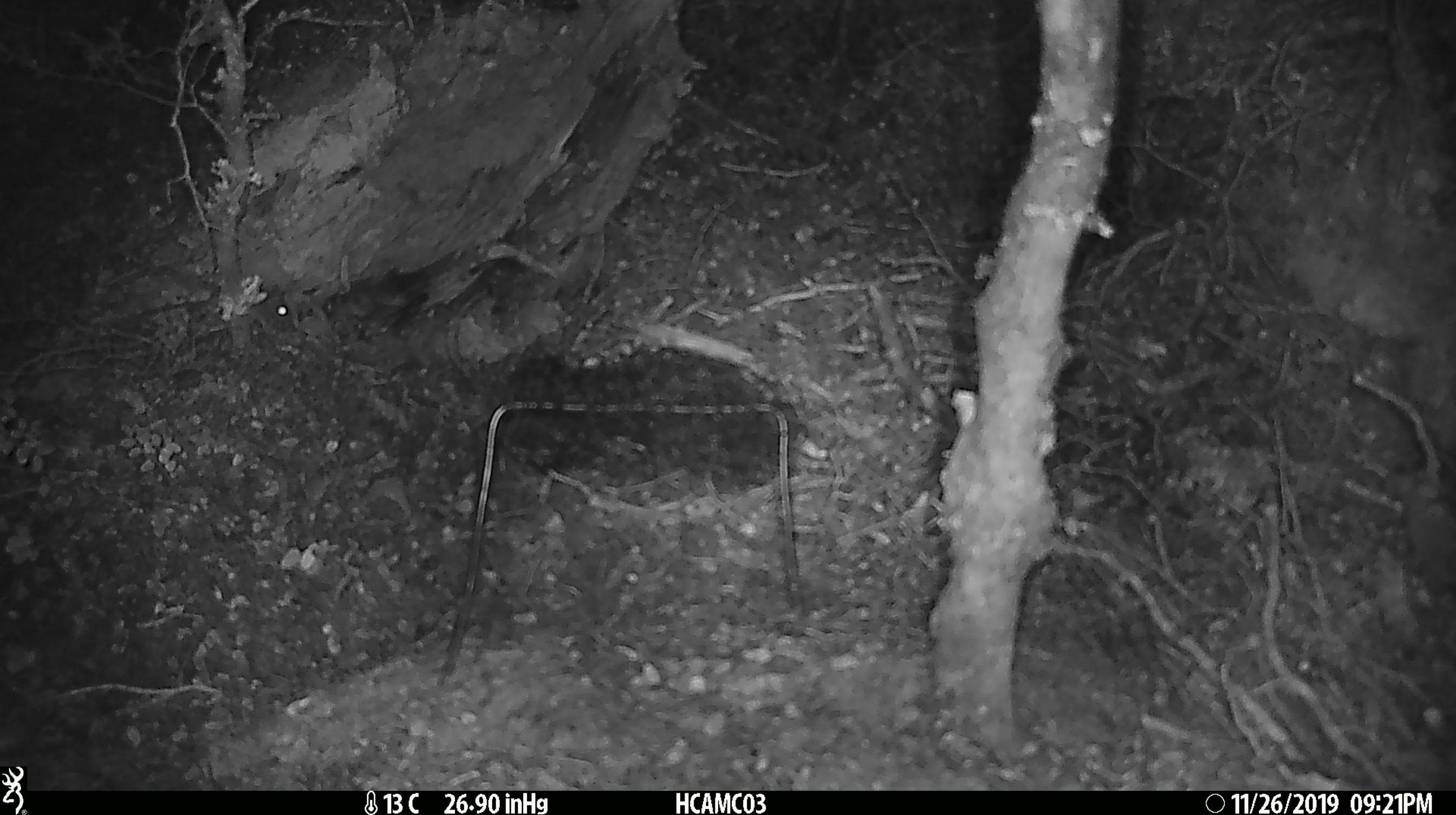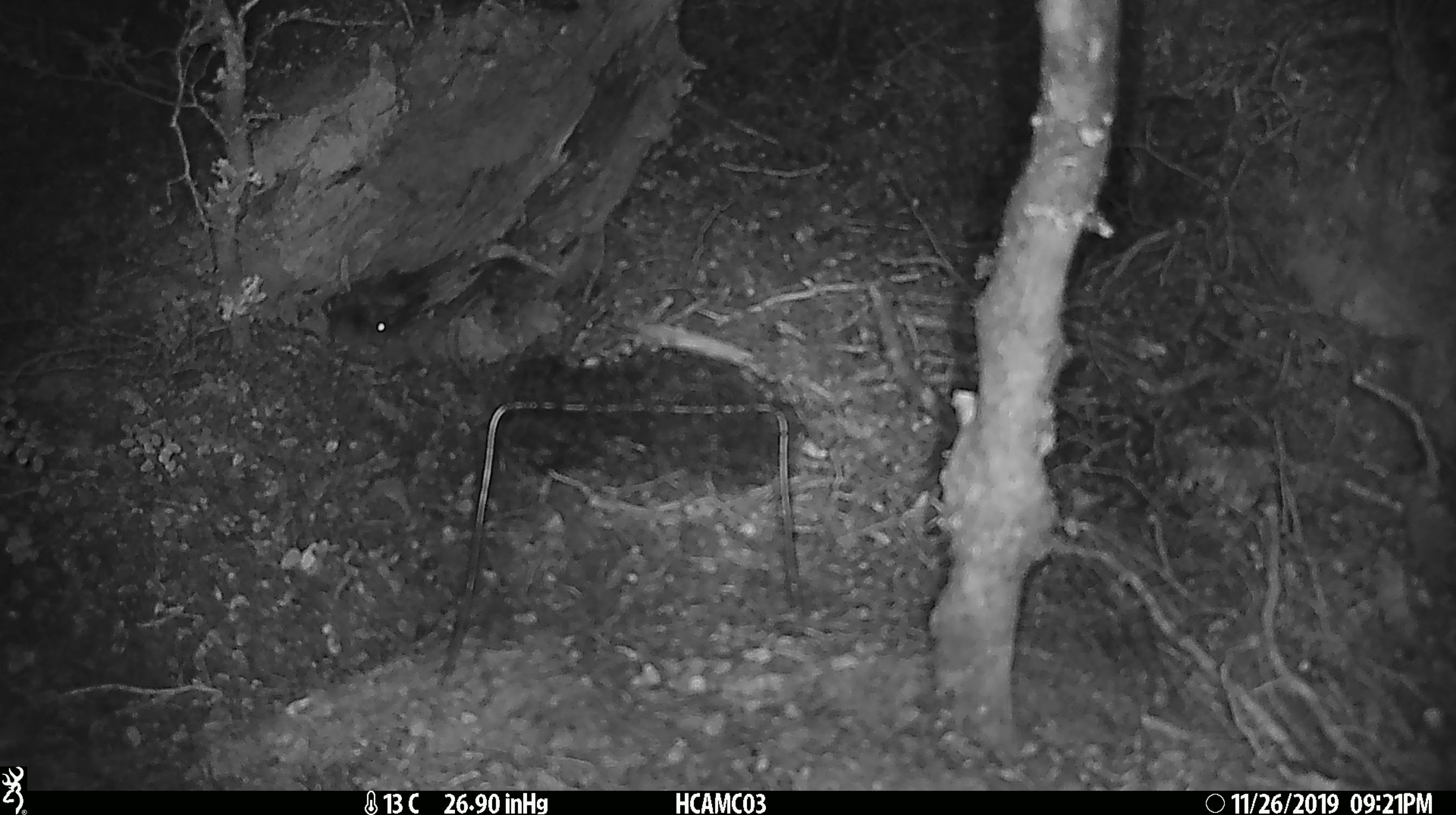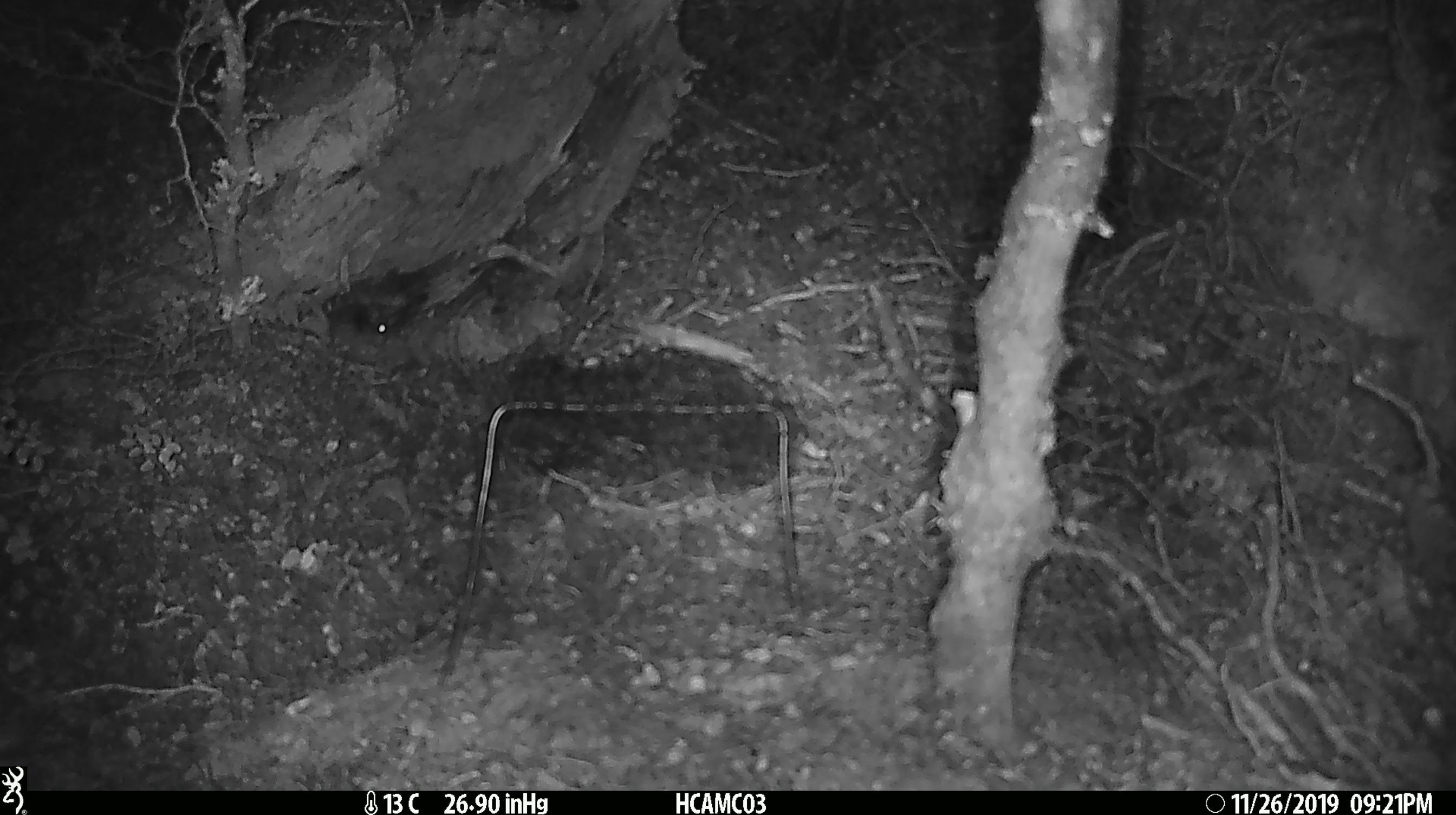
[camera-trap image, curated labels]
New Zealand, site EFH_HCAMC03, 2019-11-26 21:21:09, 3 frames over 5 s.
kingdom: Animalia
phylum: Chordata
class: Mammalia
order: Rodentia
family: Muridae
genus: Mus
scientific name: Mus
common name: mouse